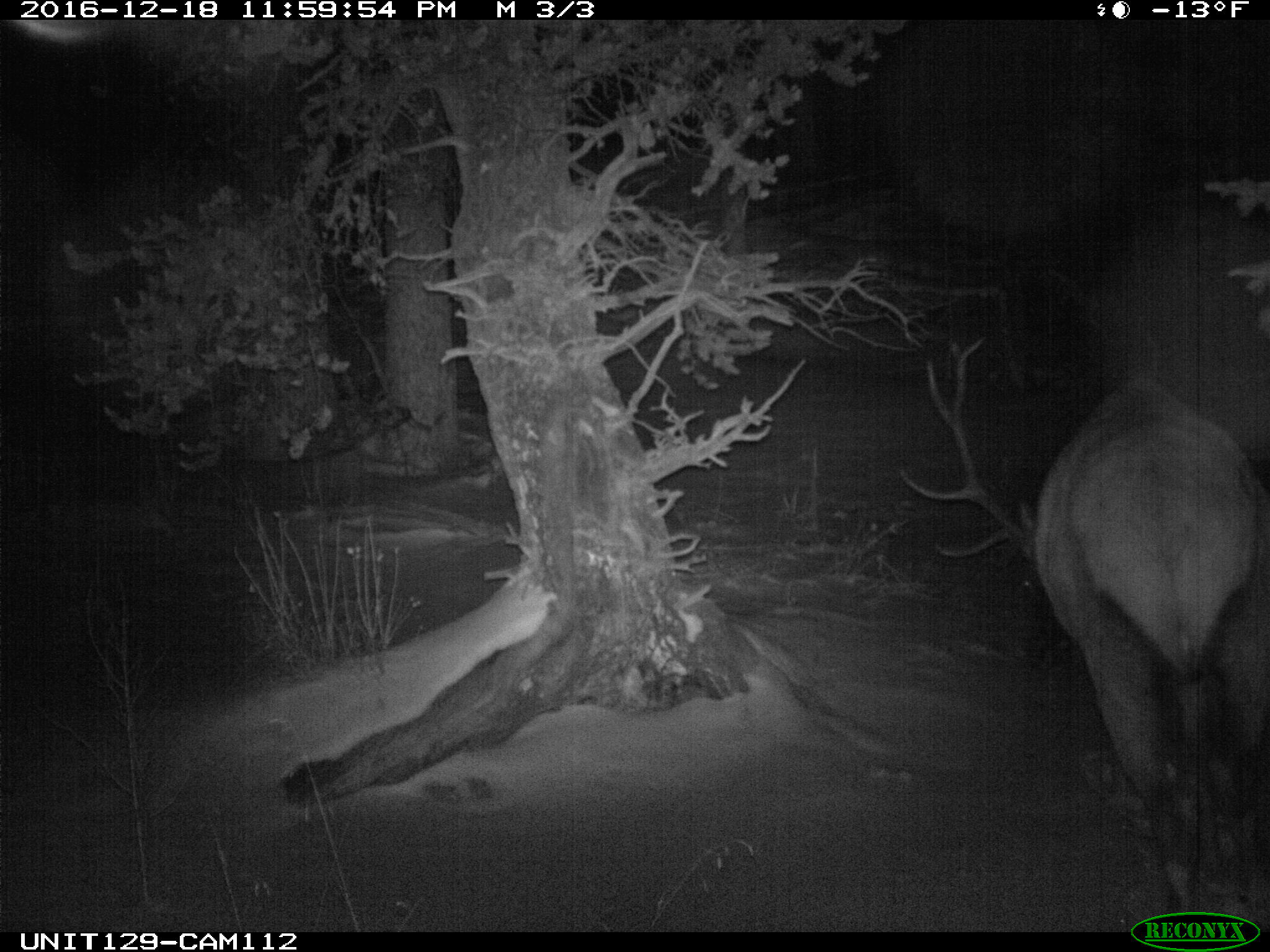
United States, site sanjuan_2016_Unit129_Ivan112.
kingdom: Animalia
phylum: Chordata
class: Mammalia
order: Artiodactyla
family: Cervidae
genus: Cervus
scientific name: Cervus elaphus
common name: red deer